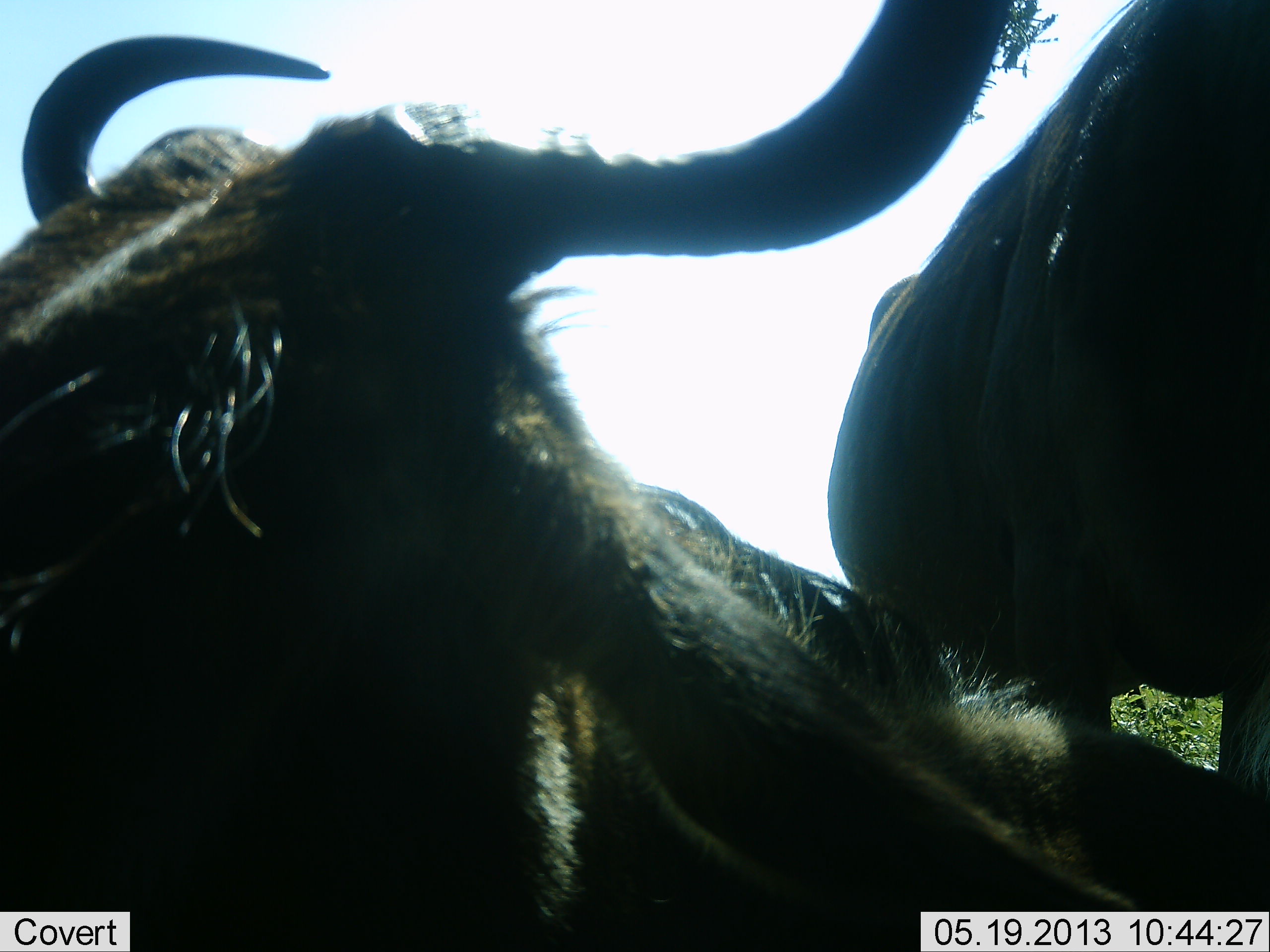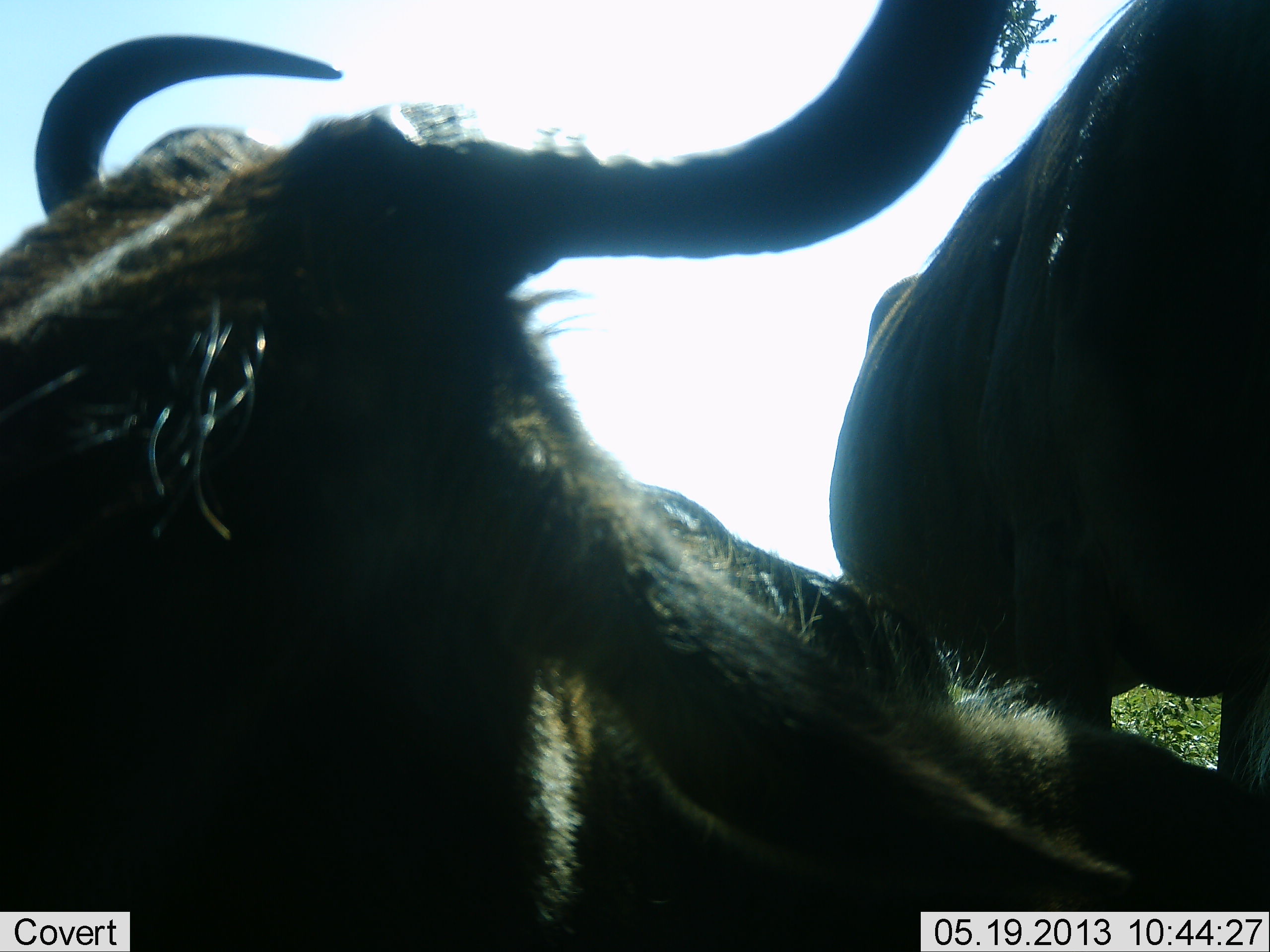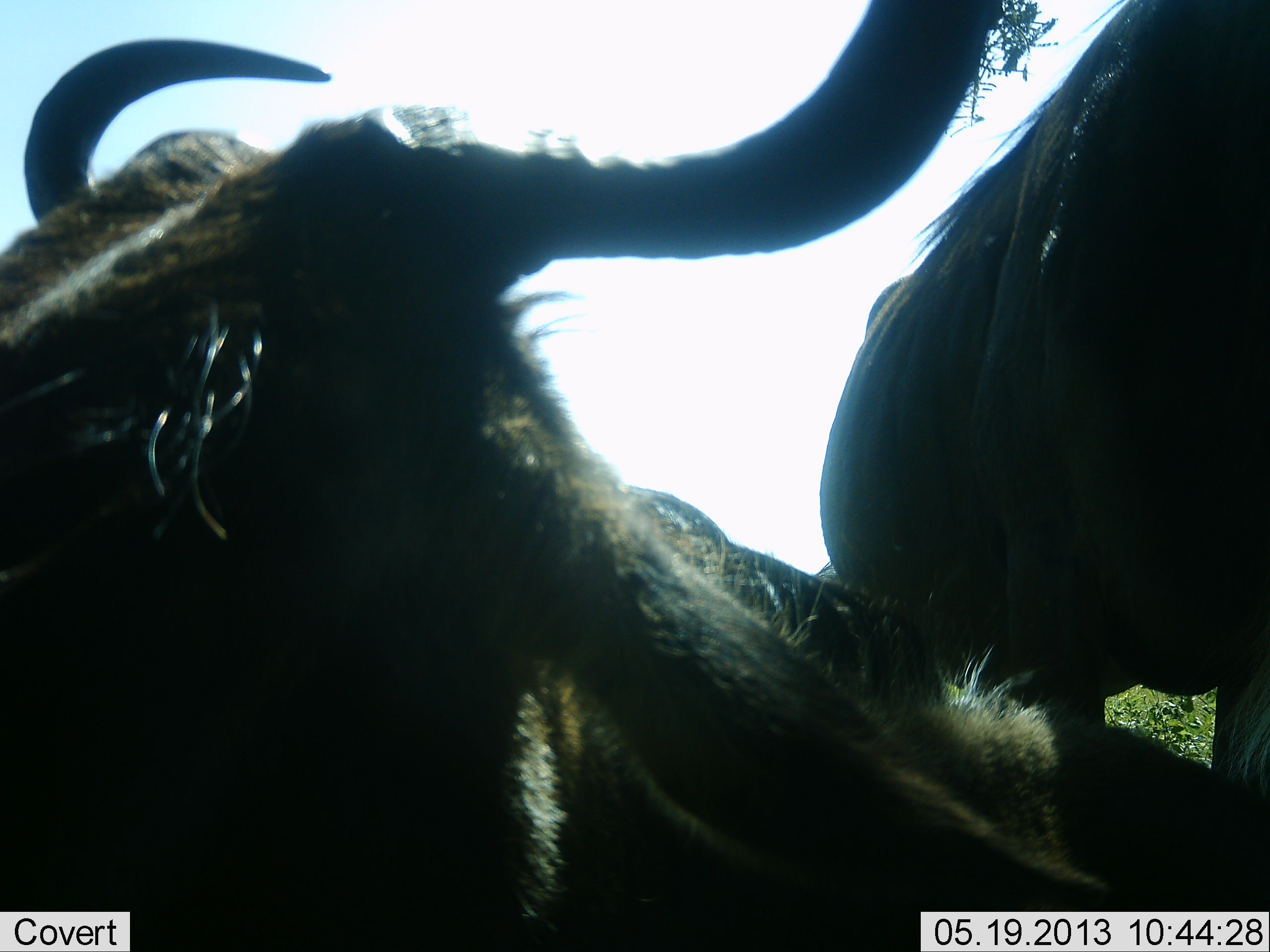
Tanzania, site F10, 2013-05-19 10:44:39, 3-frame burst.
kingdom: Animalia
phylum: Chordata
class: Mammalia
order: Artiodactyla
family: Bovidae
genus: Connochaetes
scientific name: Connochaetes taurinus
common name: blue wildebeest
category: wildebeest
Wildebeest (blue wildebeest) (Connochaetes taurinus), count 2. Behavior (volunteer vote fractions): standing 64%, resting 64%, moving 7%, interacting 7%. Young present (vote fraction): 0%. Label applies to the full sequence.